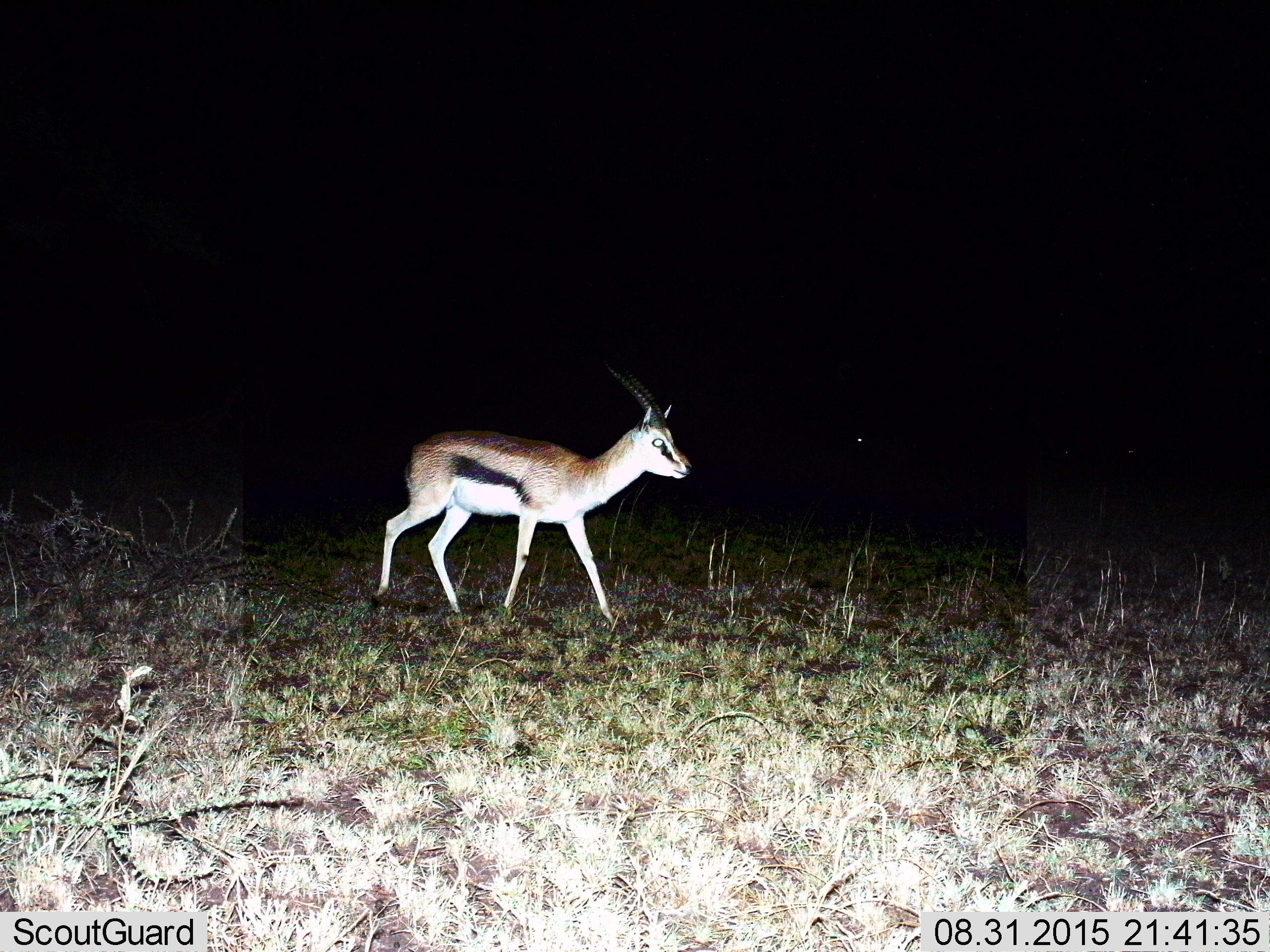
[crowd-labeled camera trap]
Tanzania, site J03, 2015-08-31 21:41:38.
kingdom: Animalia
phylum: Chordata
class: Mammalia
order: Artiodactyla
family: Bovidae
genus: Eudorcas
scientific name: Eudorcas thomsonii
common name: thomson's gazelle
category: gazellethomsons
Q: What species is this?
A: Gazellethomsons (thomson's gazelle) (Eudorcas thomsonii).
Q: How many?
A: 1.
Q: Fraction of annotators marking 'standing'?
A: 20%.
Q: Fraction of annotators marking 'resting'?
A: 0%.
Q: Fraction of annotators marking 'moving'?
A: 80%.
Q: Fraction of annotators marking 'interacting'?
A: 0%.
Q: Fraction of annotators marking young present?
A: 0%.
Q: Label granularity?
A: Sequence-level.